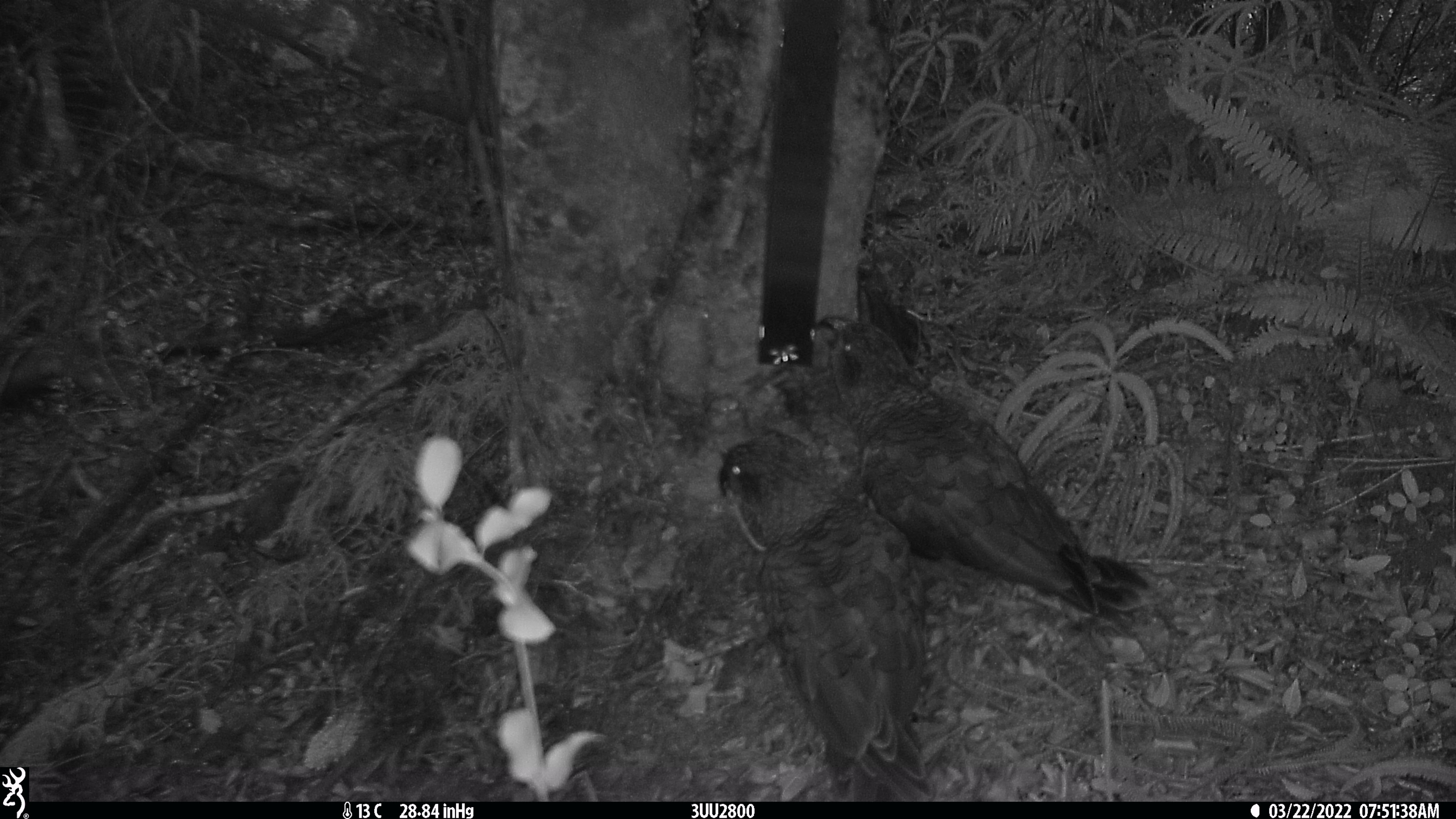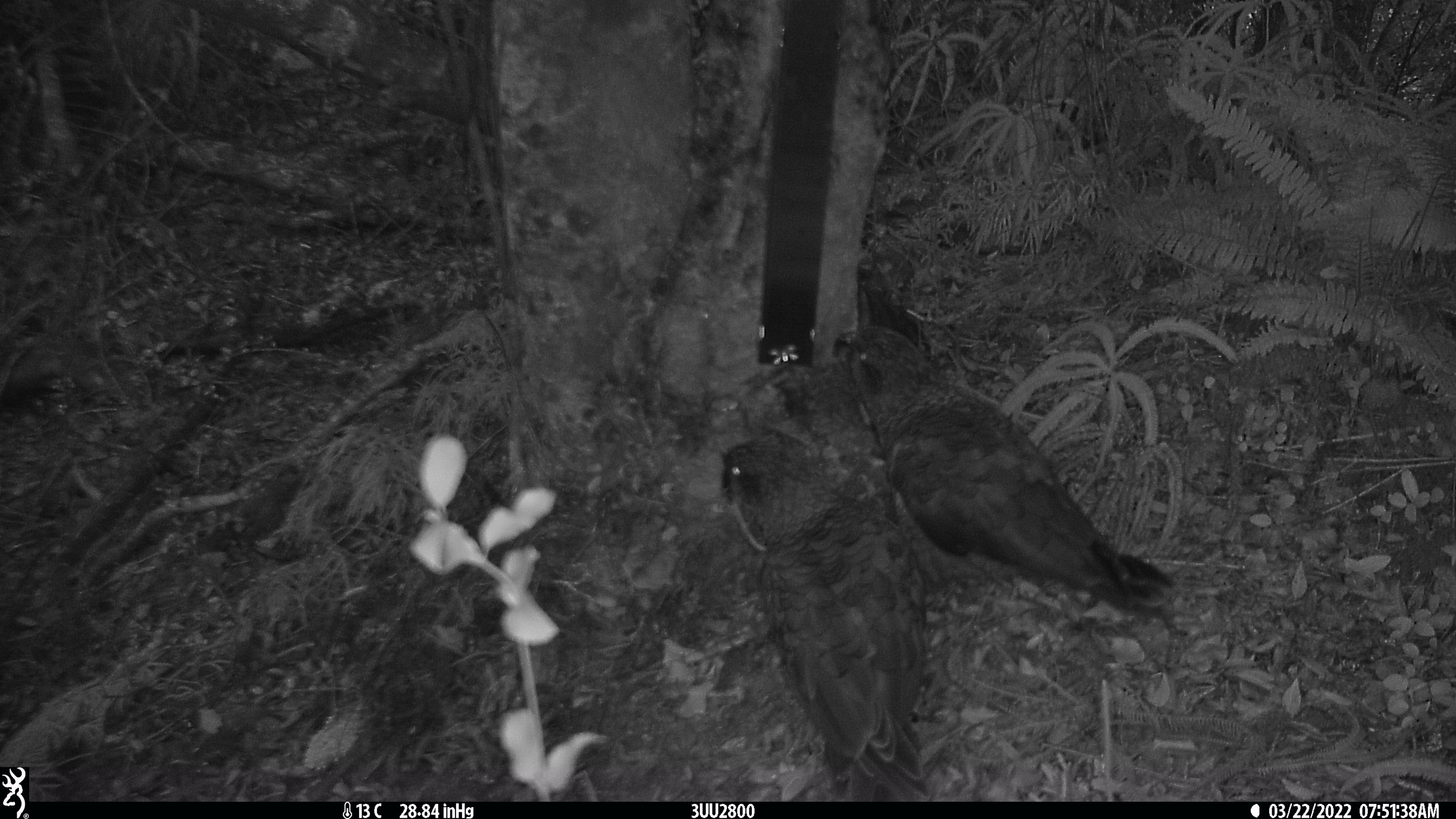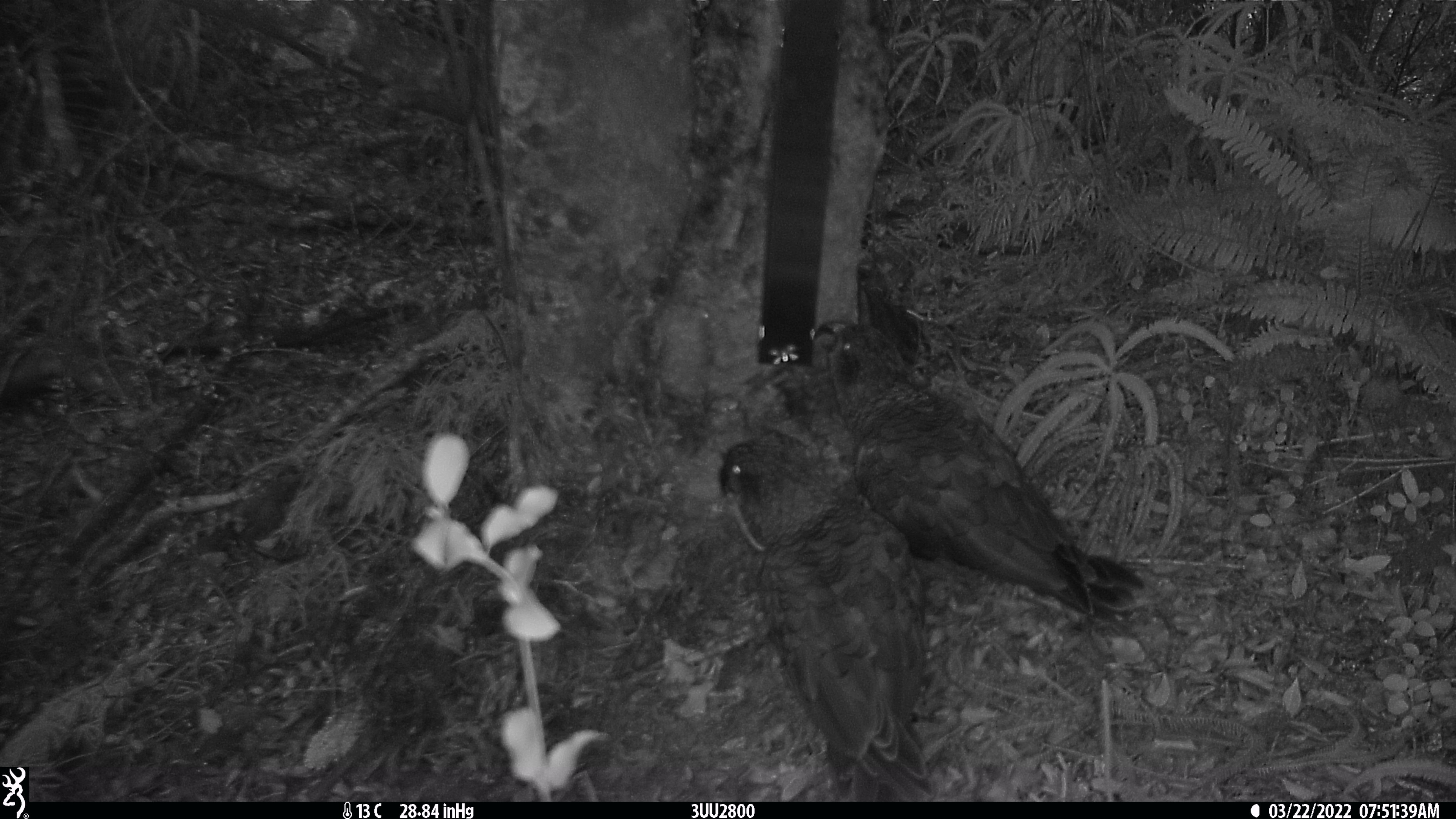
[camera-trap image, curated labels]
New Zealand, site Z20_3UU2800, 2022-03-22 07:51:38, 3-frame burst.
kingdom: Animalia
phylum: Chordata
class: Aves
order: Psittaciformes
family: Strigopidae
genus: Nestor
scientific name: Nestor notabilis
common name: kea